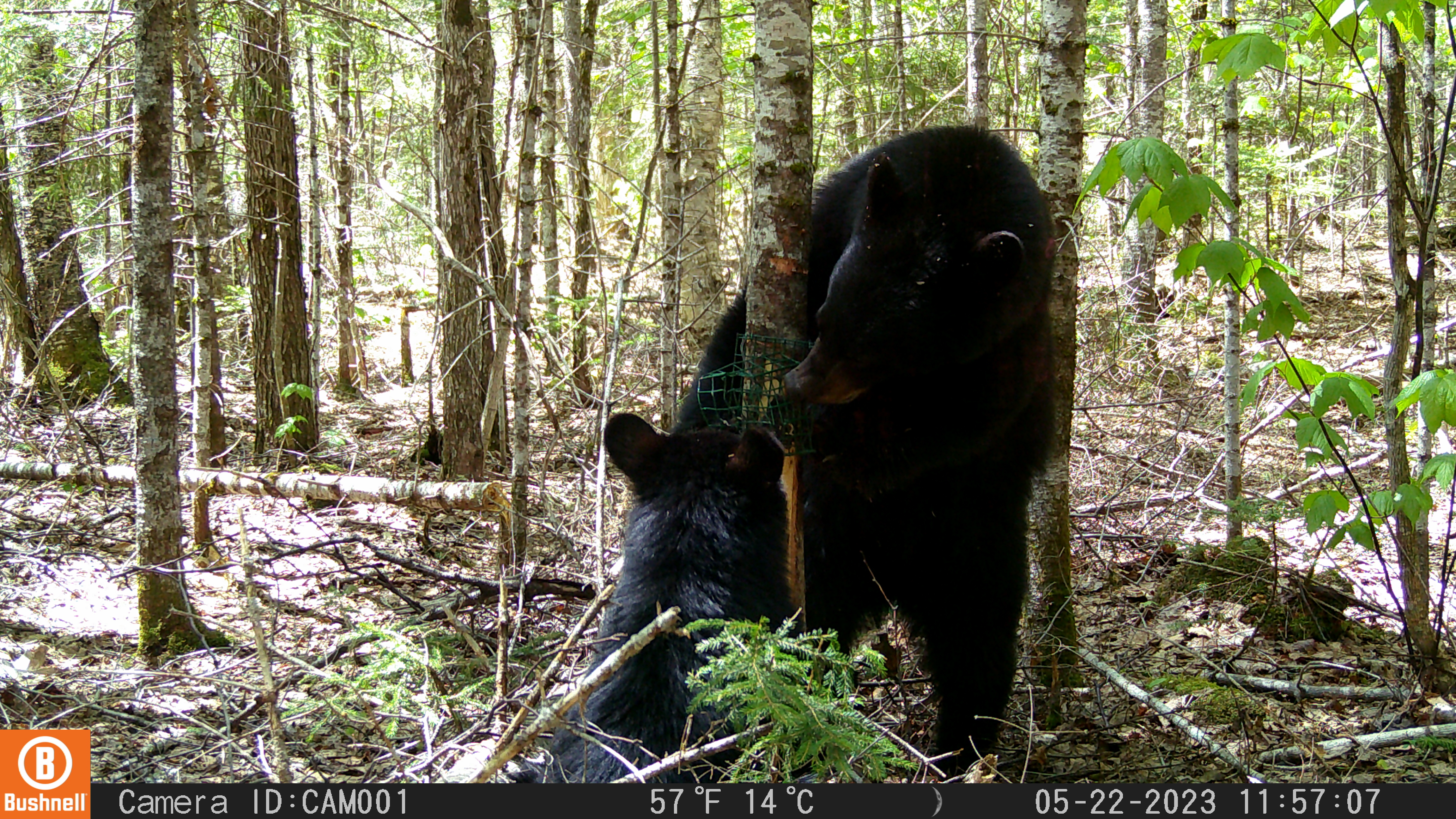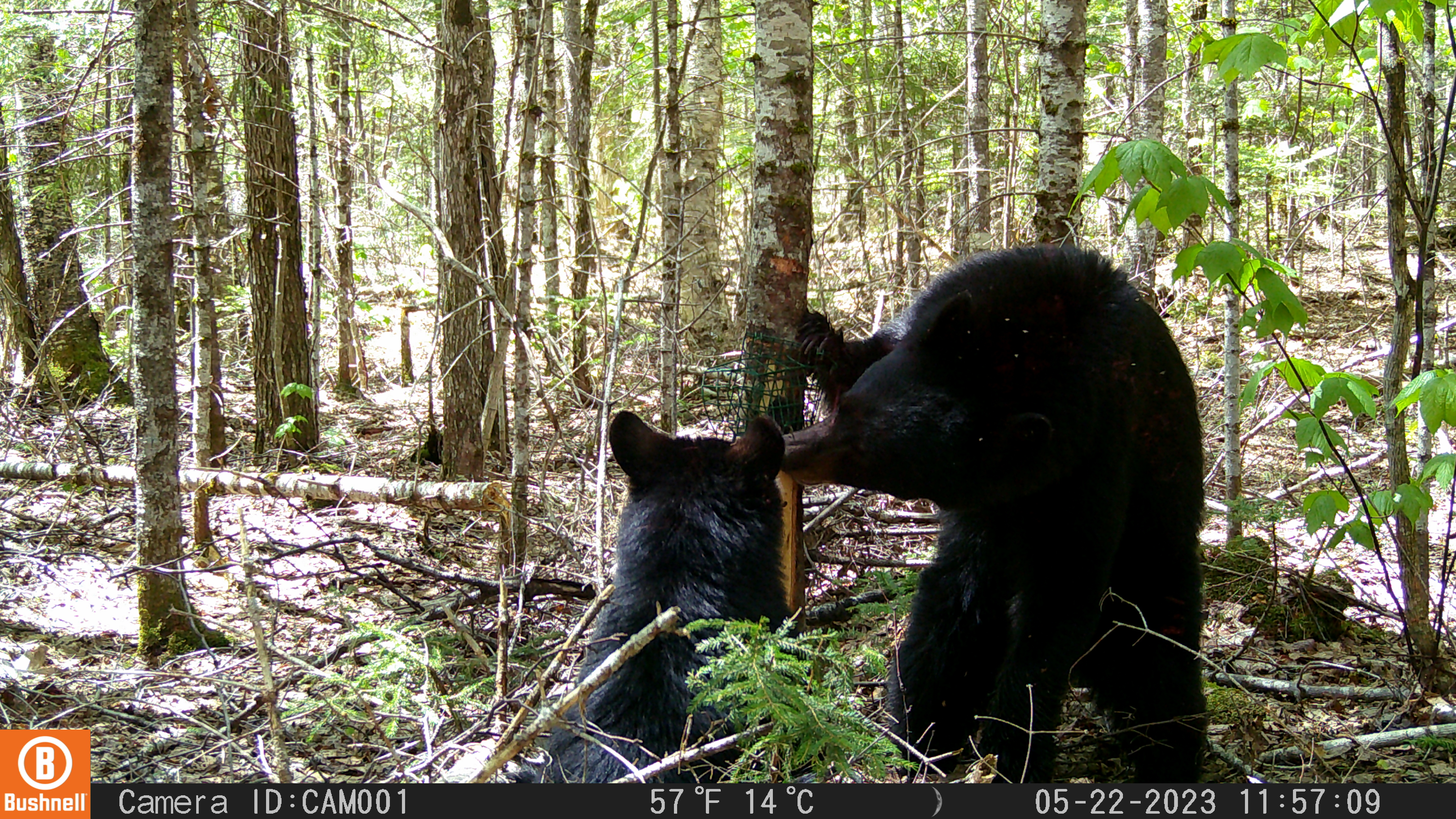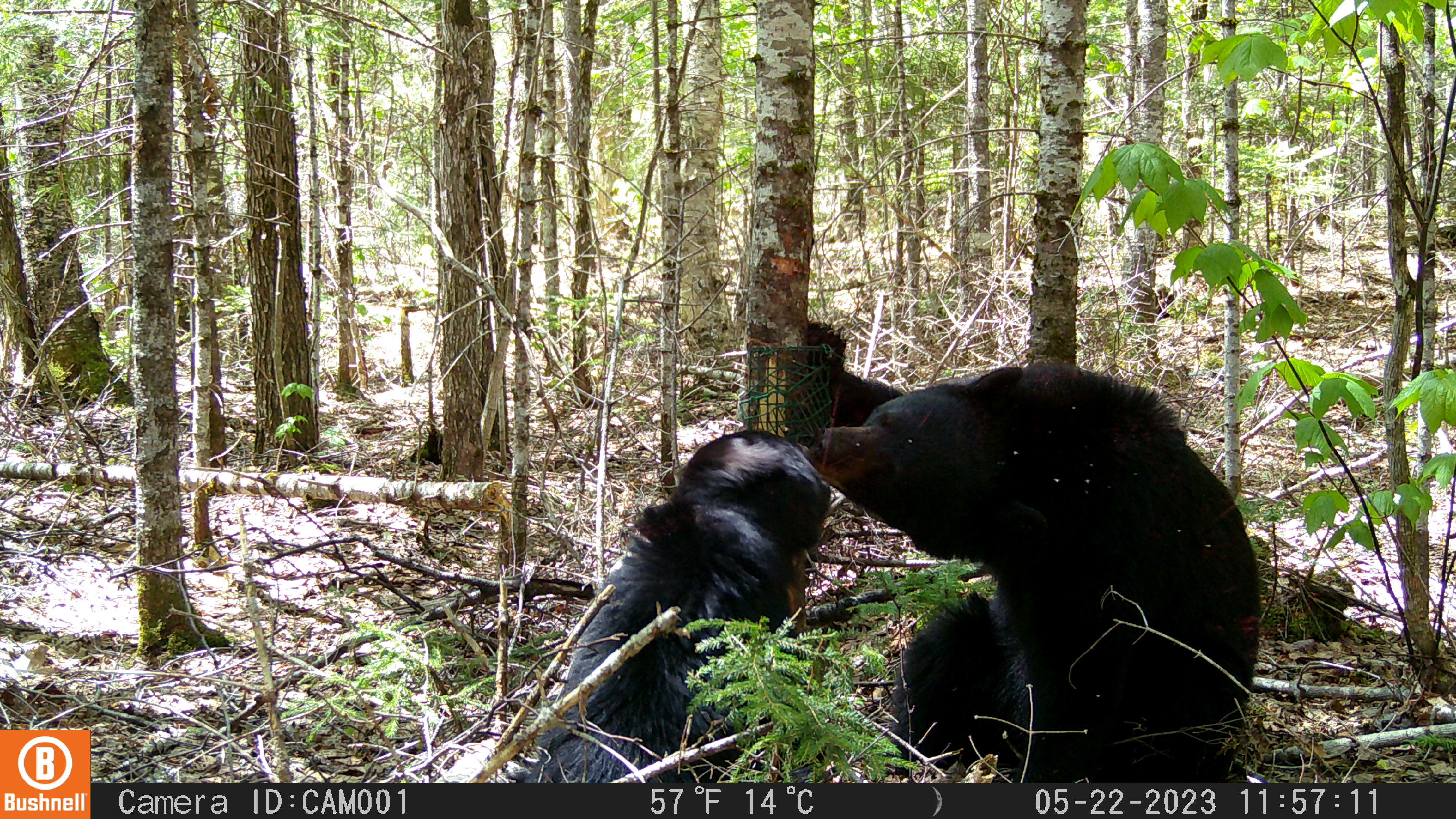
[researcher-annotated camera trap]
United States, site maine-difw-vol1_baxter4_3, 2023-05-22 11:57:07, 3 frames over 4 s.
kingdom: Animalia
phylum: Chordata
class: Mammalia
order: Carnivora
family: Ursidae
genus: Ursus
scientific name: Ursus americanus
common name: black bear